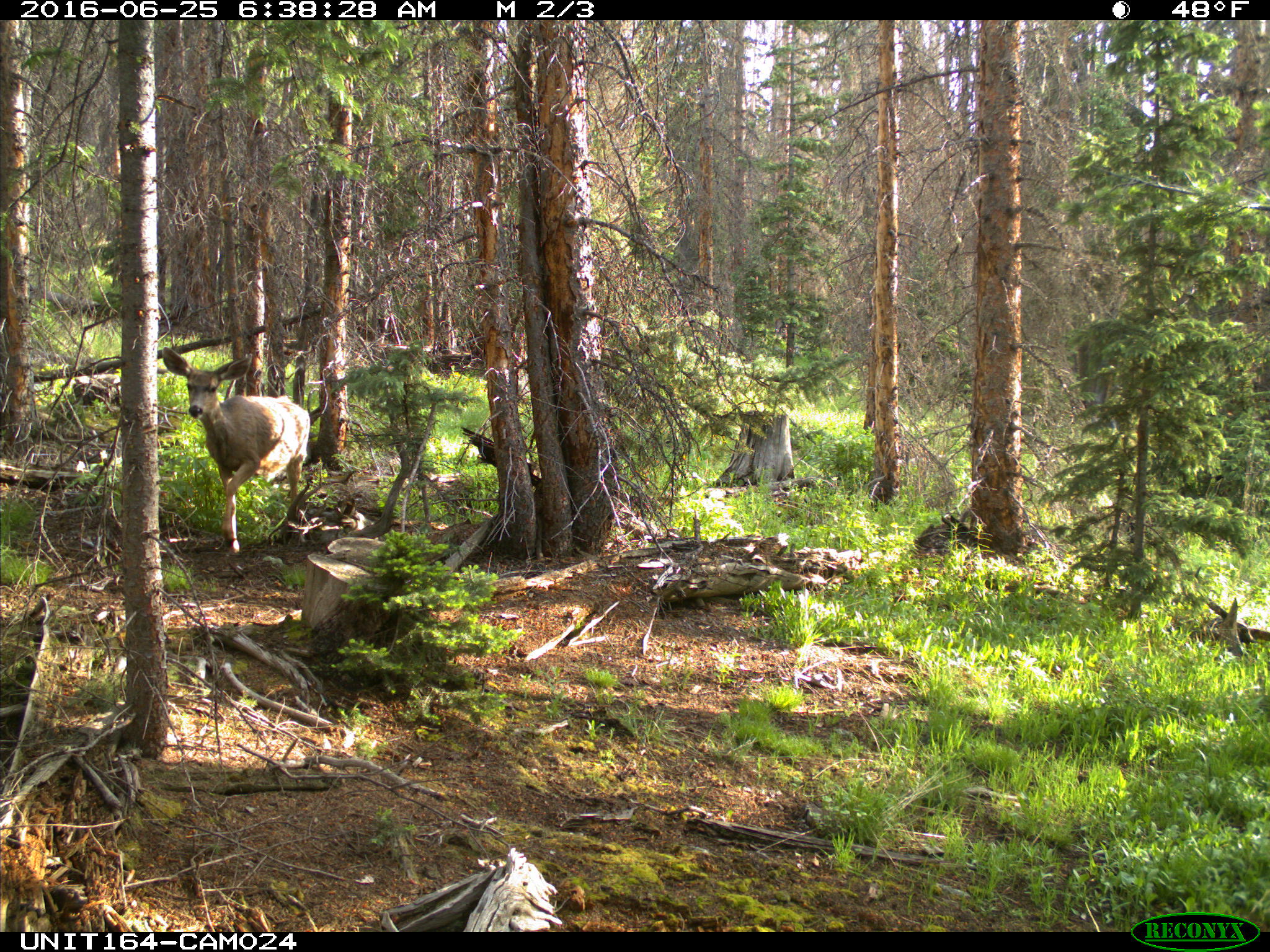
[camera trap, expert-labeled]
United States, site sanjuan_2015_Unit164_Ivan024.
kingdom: Animalia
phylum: Chordata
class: Mammalia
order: Artiodactyla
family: Cervidae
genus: Odocoileus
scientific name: Odocoileus hemionus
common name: mule deer